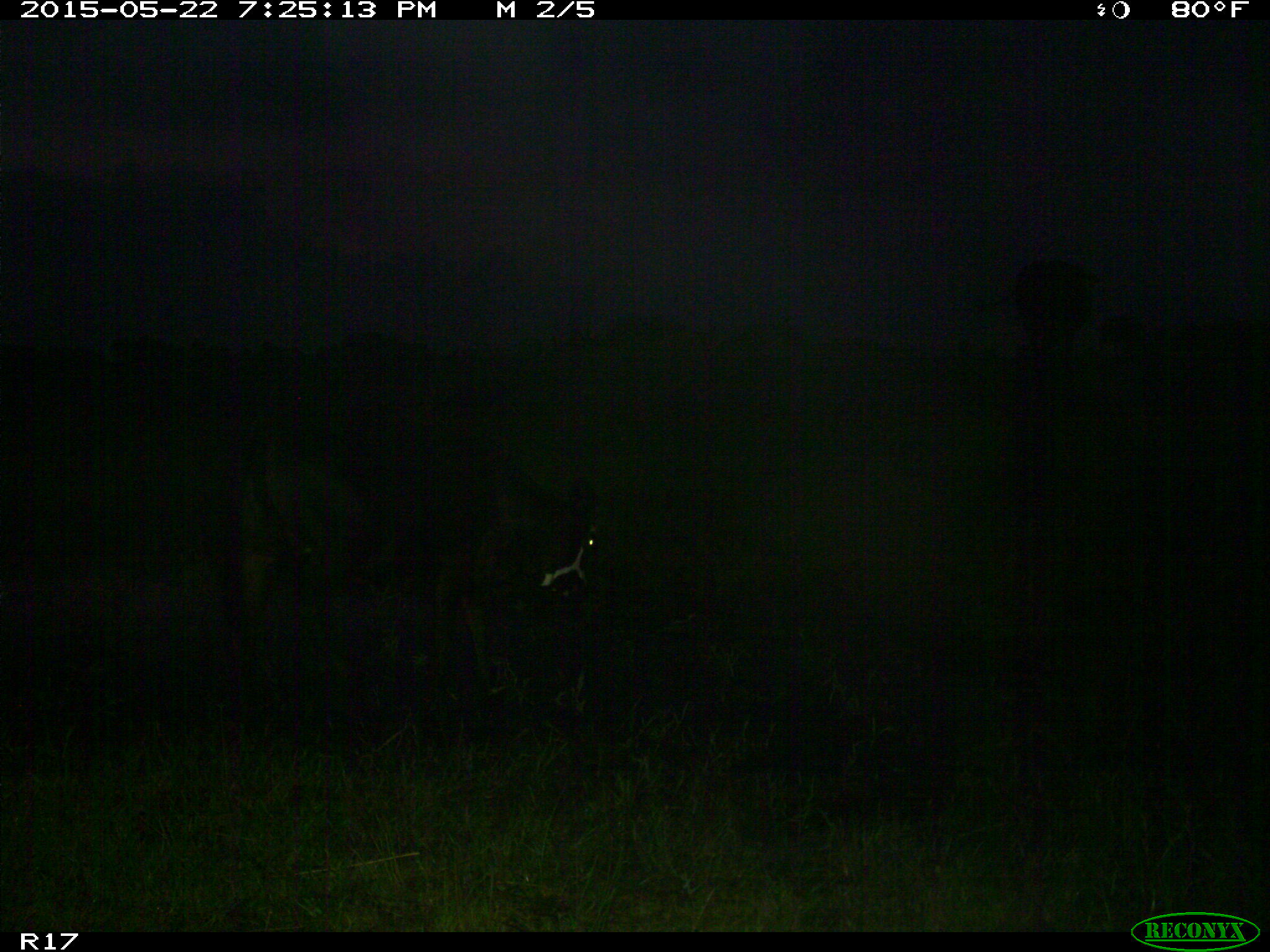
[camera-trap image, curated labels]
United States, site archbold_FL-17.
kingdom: Animalia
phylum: Chordata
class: Mammalia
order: Artiodactyla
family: Bovidae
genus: Bos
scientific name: Bos taurus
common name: domestic cow